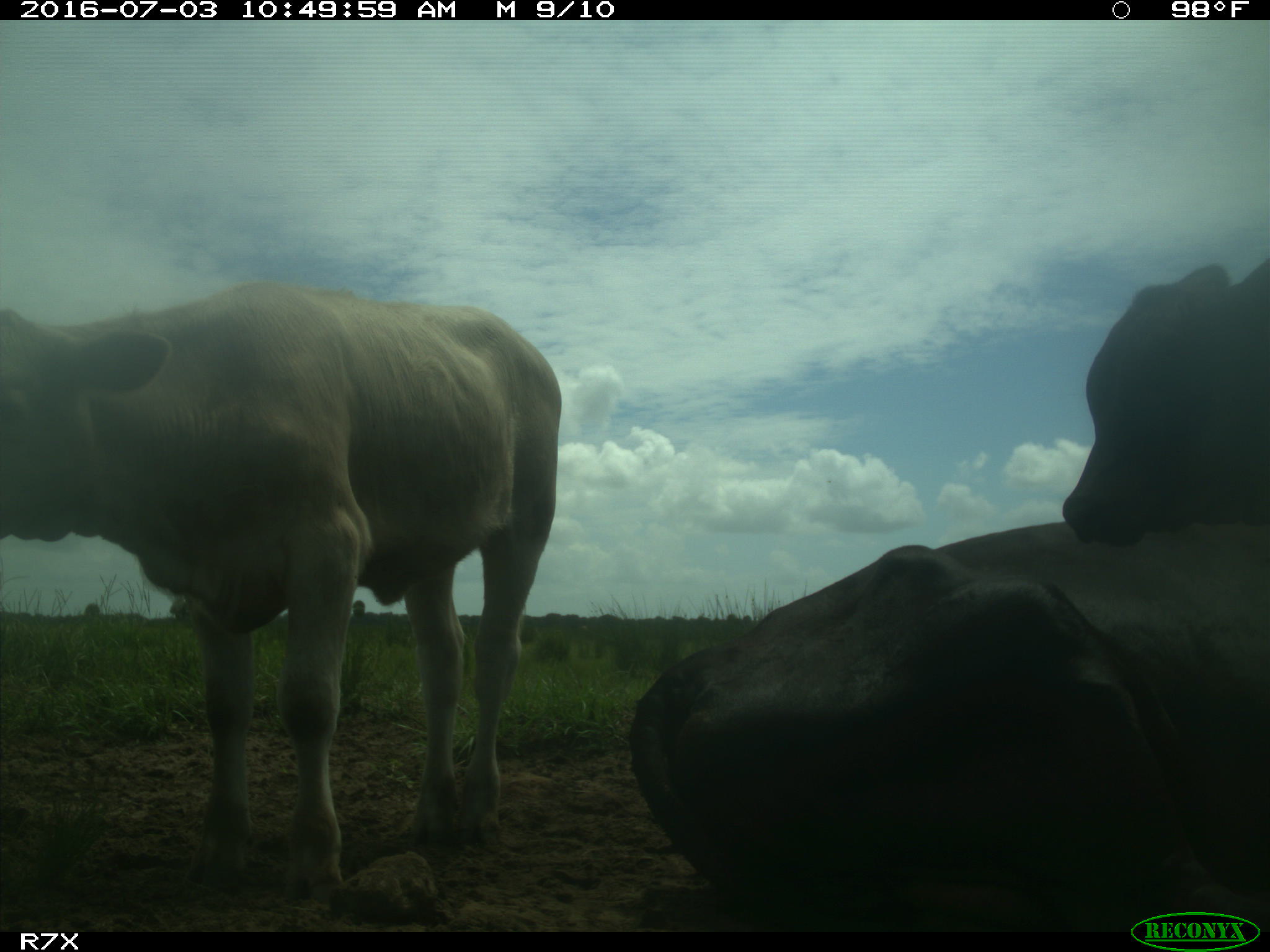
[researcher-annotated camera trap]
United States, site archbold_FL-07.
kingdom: Animalia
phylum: Chordata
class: Mammalia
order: Artiodactyla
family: Bovidae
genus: Bos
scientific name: Bos taurus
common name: domestic cow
Bos taurus (domestic cow).